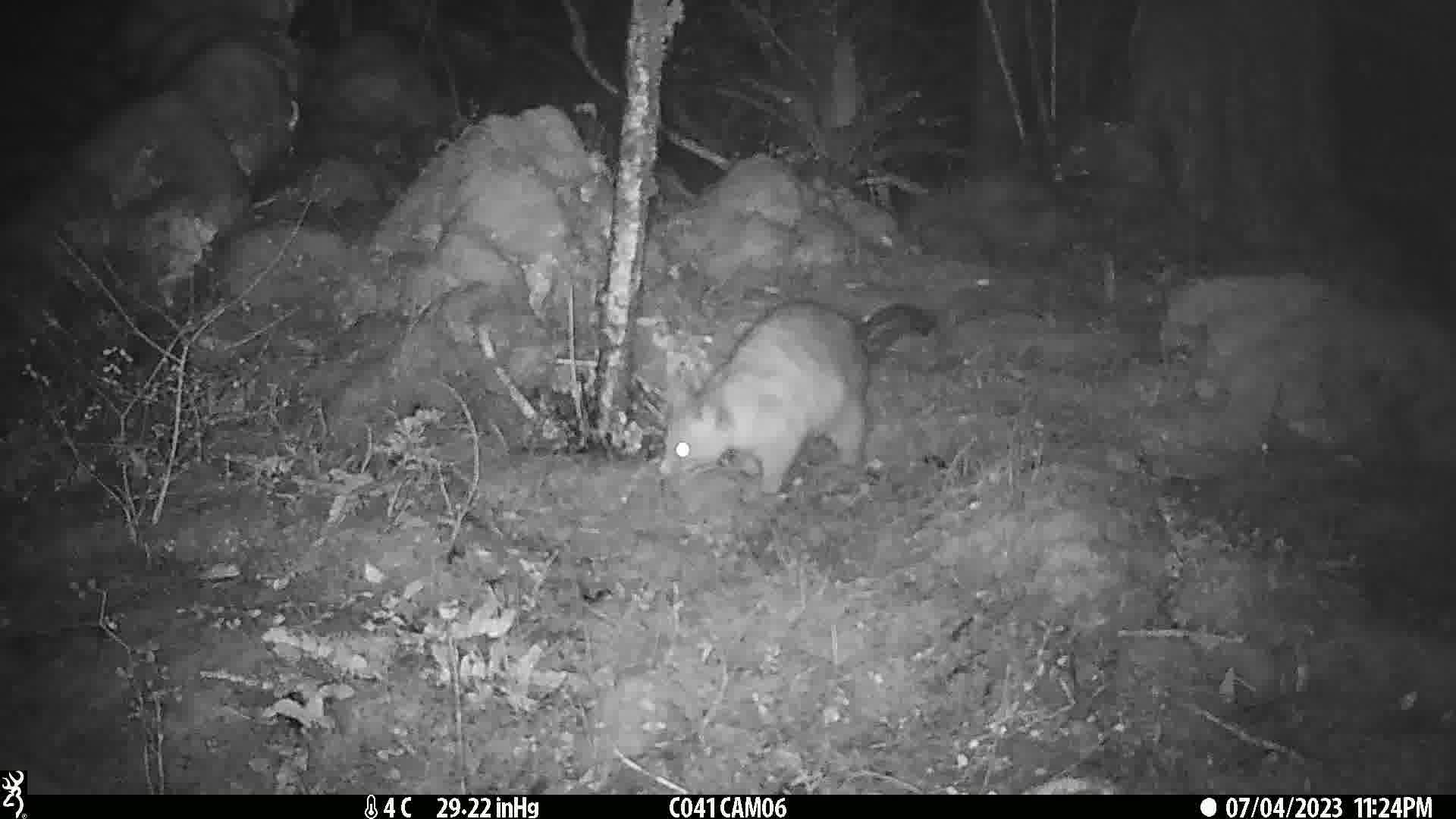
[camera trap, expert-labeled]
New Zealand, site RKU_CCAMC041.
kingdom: Animalia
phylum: Chordata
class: Mammalia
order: Diprotodontia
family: Phalangeridae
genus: Trichosurus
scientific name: Trichosurus vulpecula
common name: common brushtail possum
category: possum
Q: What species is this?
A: Possum (common brushtail possum) (Trichosurus vulpecula).